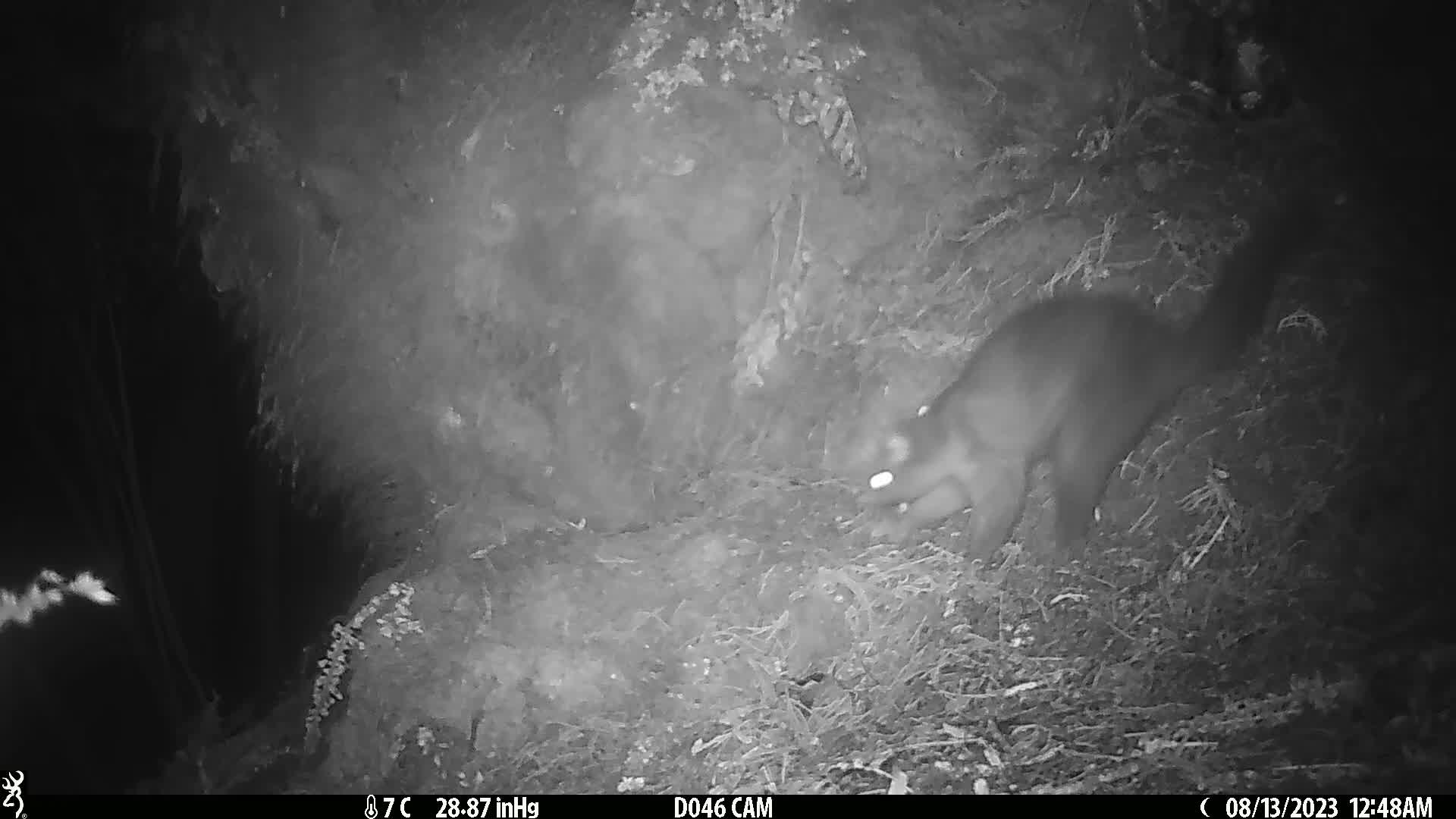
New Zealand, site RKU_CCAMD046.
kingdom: Animalia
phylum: Chordata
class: Mammalia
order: Diprotodontia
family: Phalangeridae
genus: Trichosurus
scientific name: Trichosurus vulpecula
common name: common brushtail possum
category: possum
Possum (common brushtail possum) (Trichosurus vulpecula).